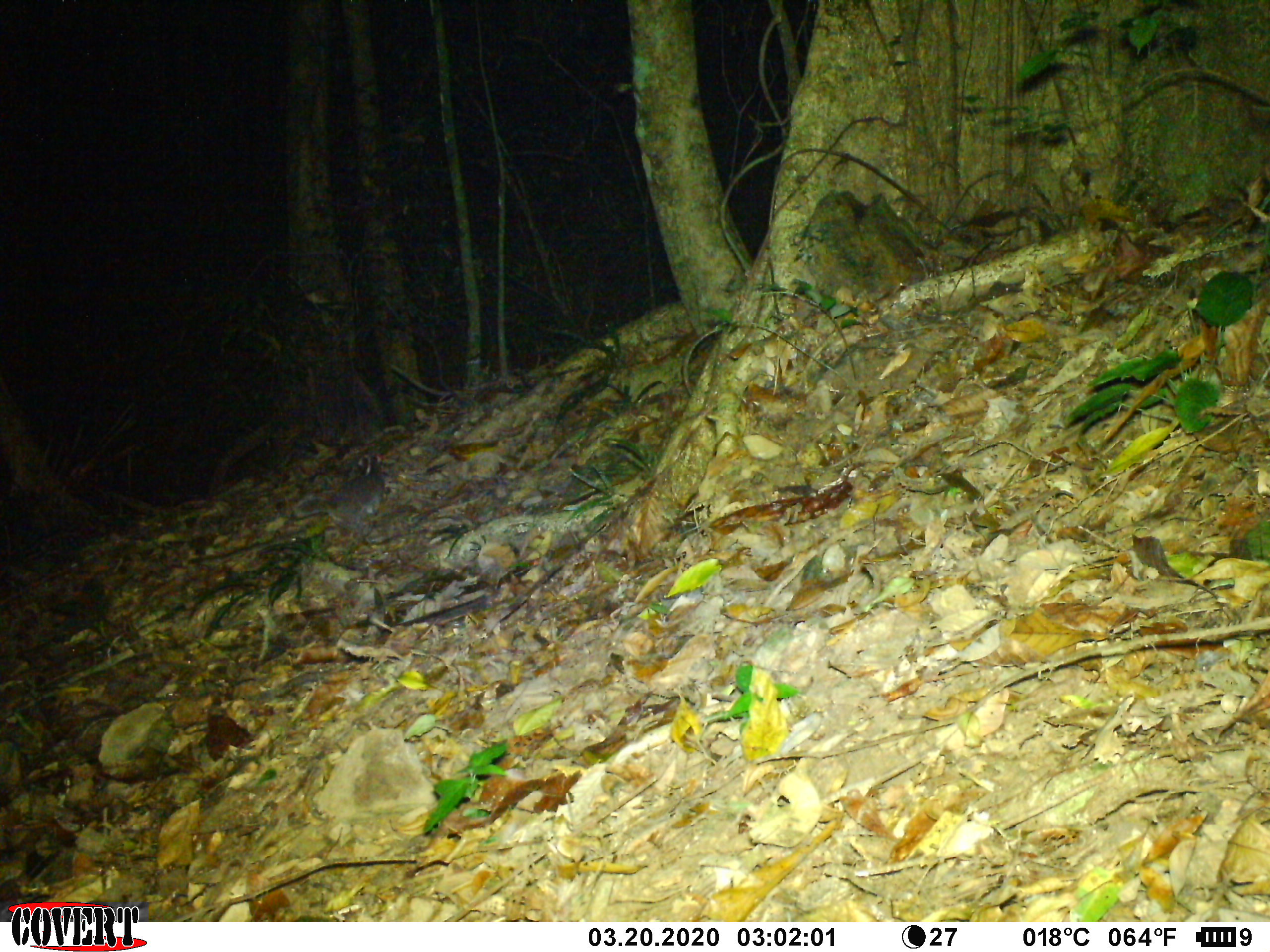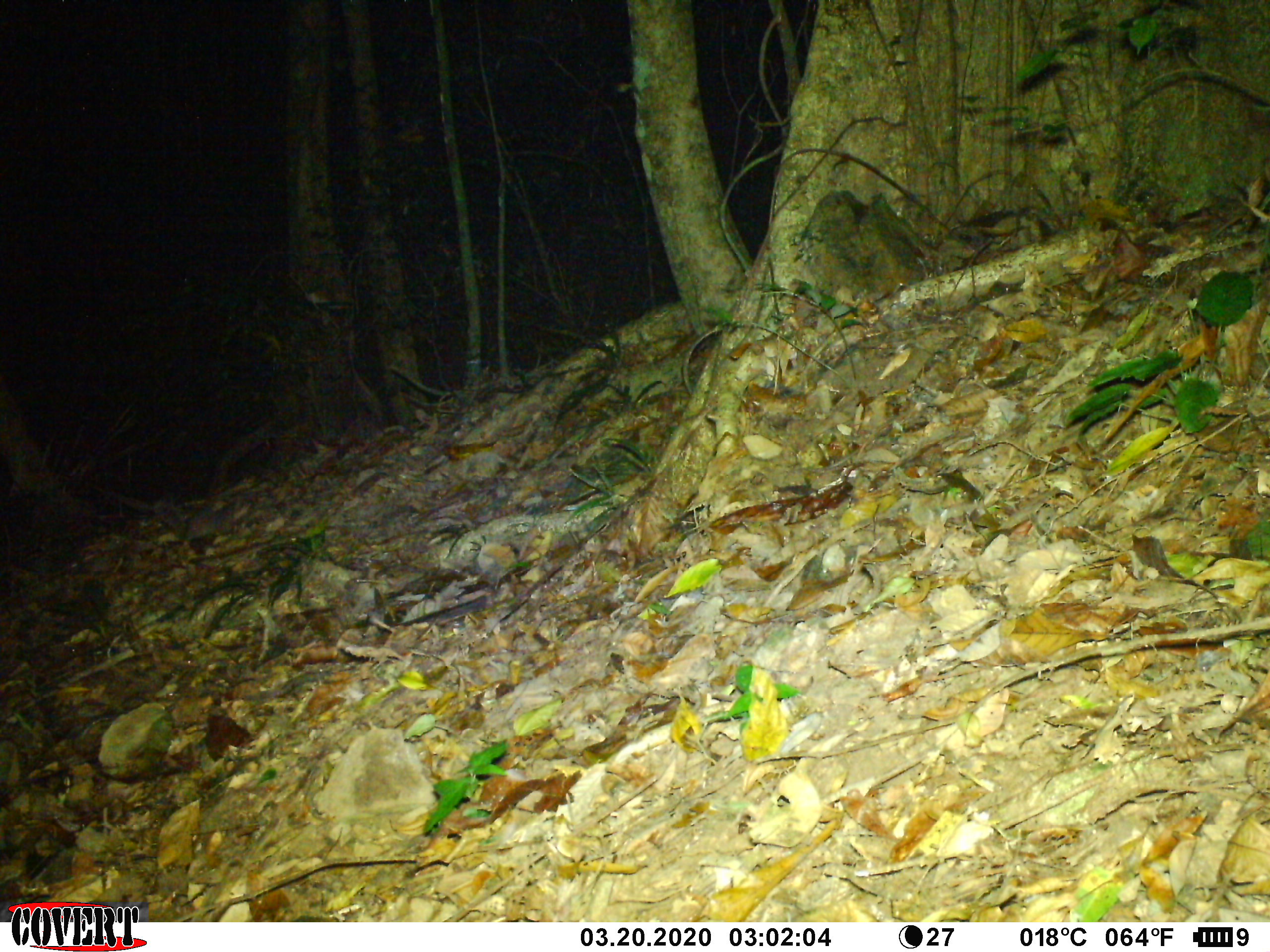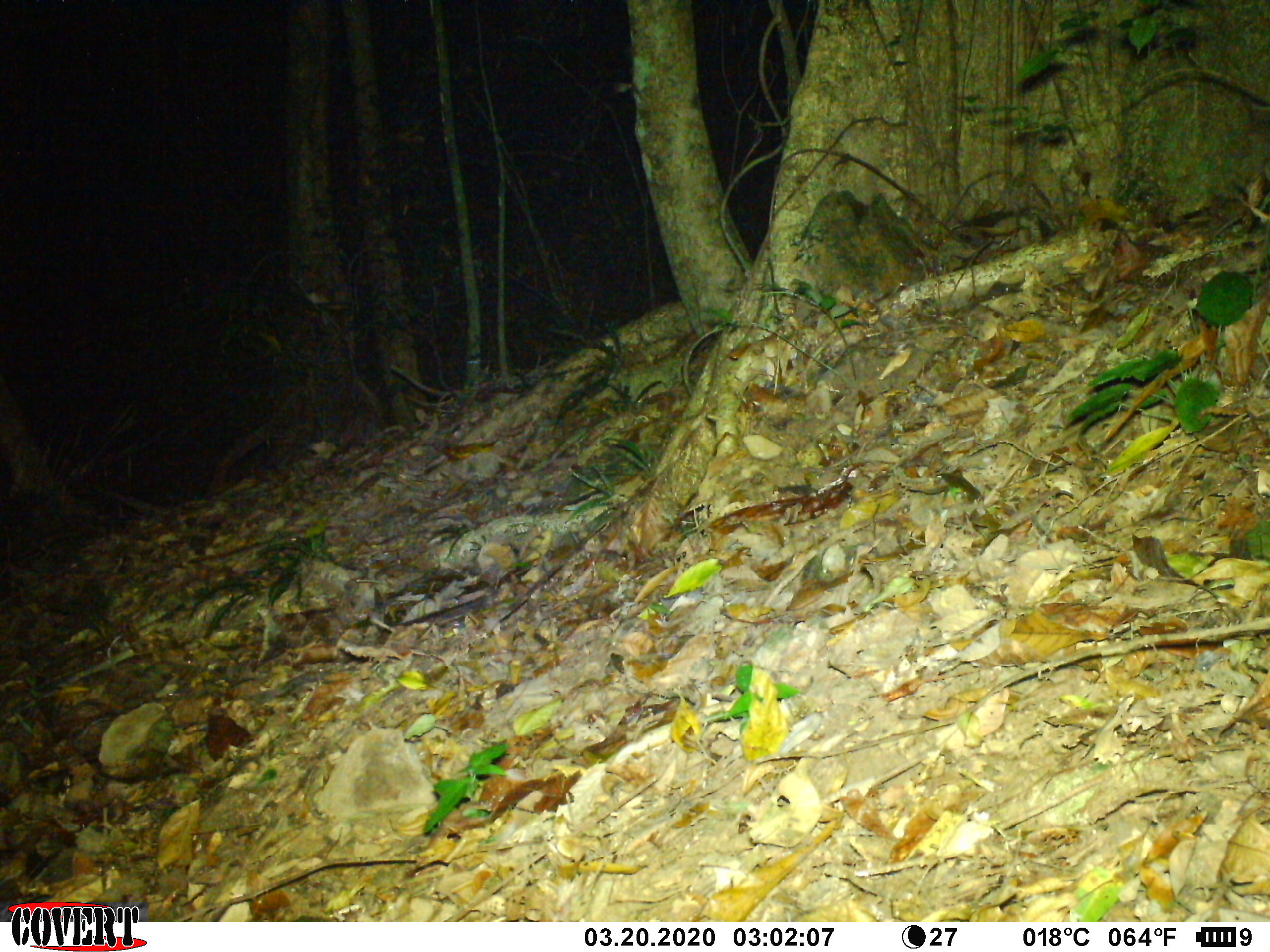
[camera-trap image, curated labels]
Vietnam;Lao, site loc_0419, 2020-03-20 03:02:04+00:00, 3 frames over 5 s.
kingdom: Animalia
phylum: Chordata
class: Mammalia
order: Carnivora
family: Mustelidae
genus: Melogale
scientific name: Melogale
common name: ferret badger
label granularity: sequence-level